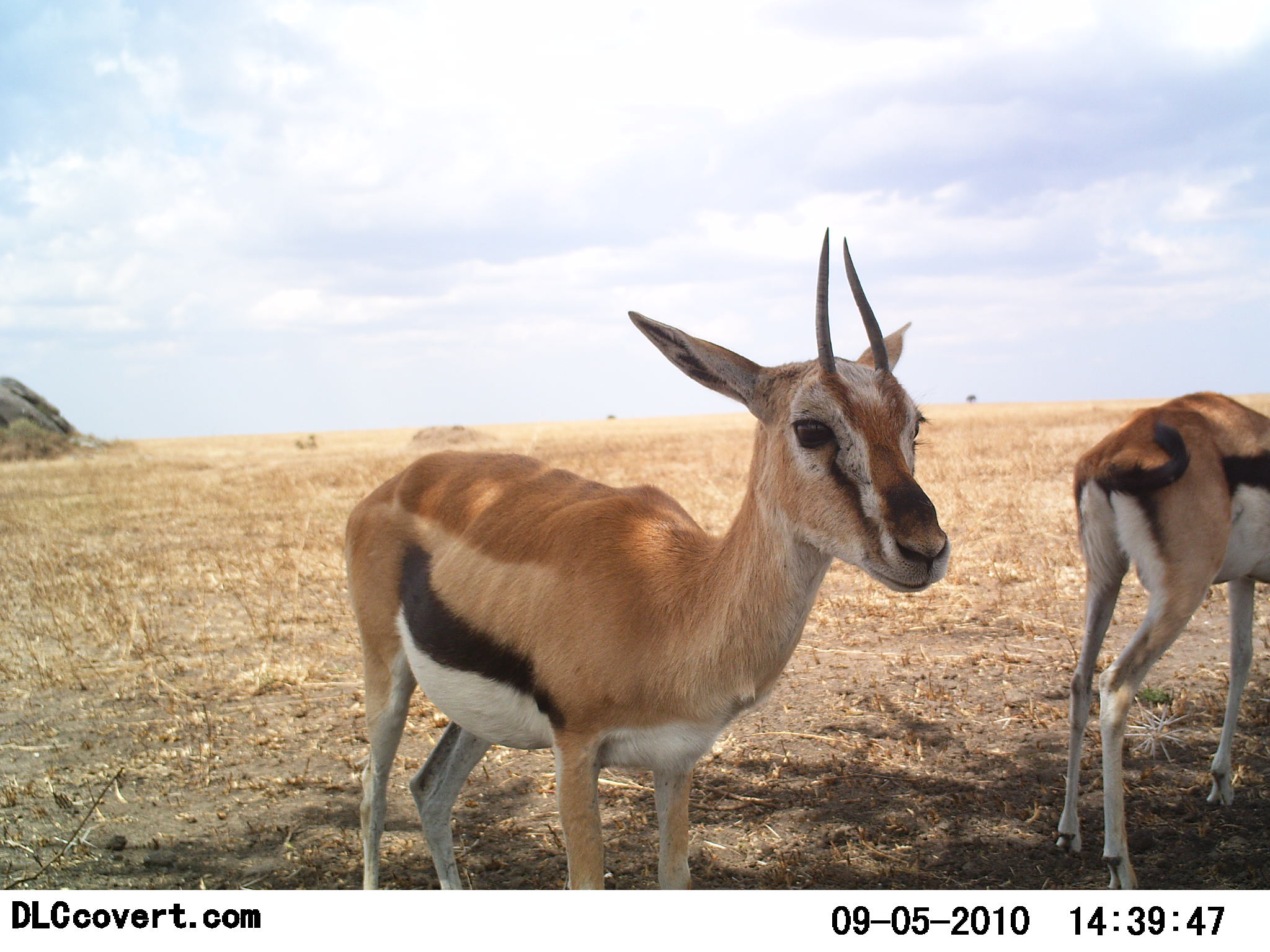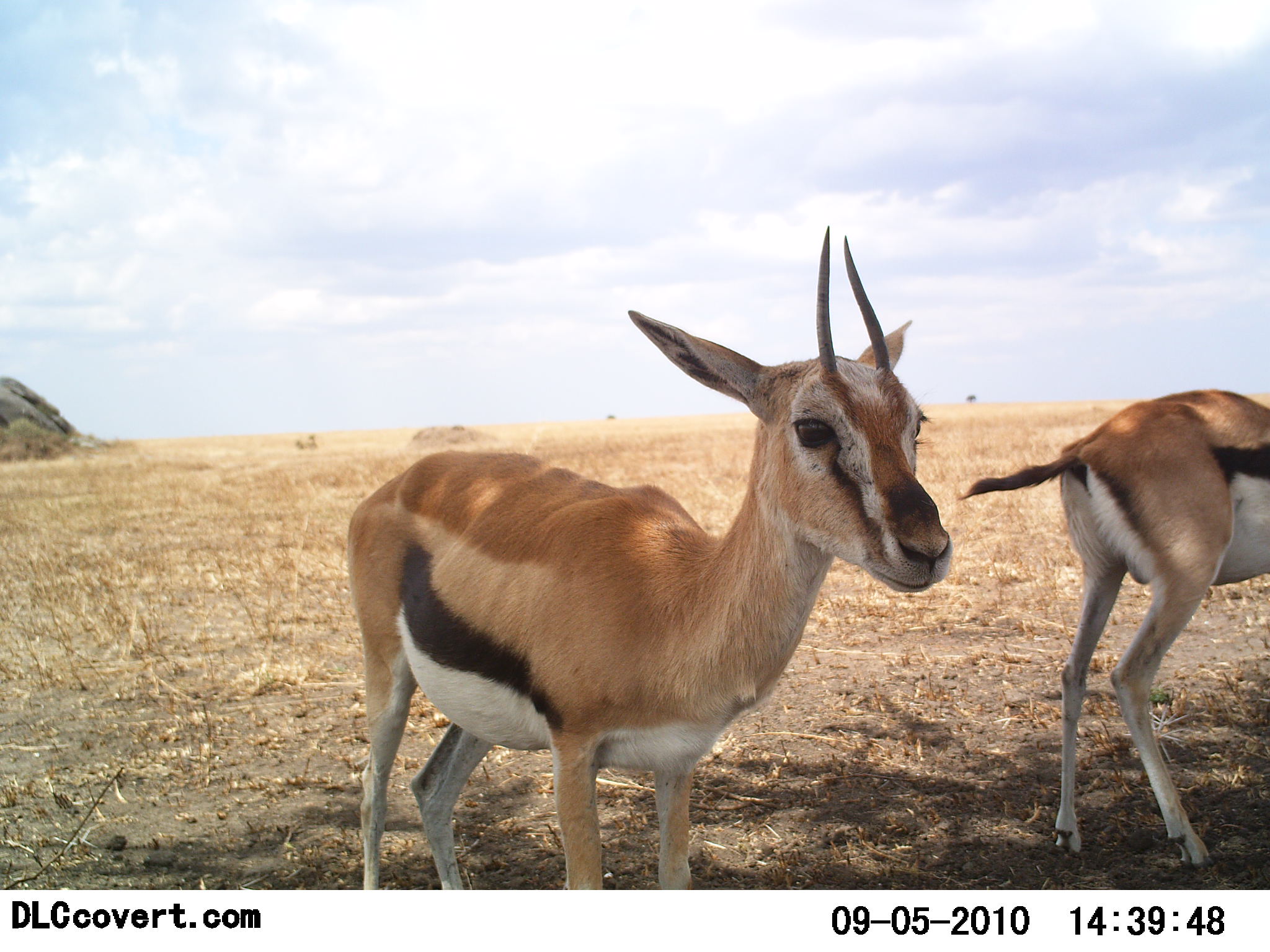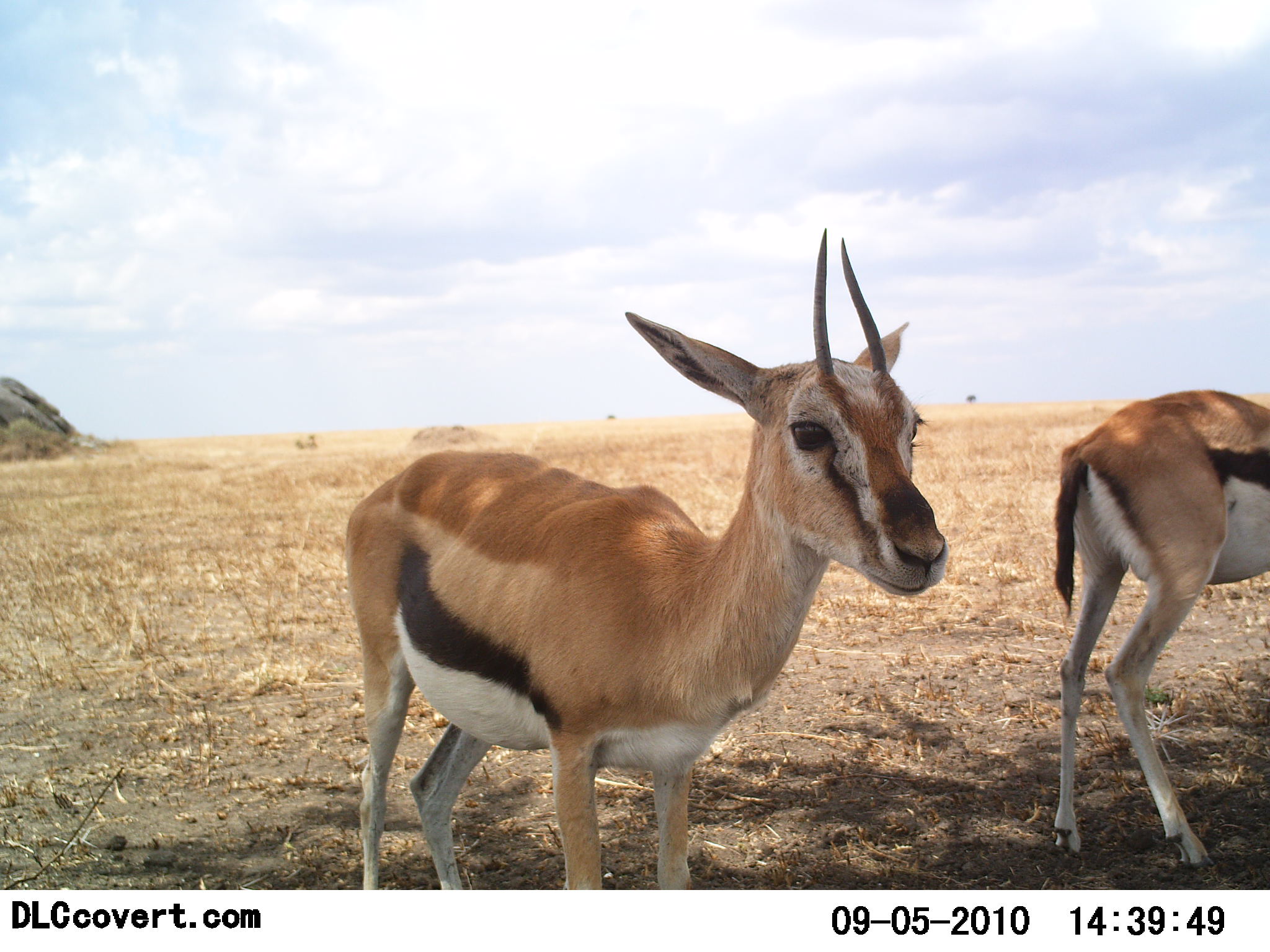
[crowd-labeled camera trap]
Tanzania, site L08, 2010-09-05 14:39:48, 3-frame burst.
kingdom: Animalia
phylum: Chordata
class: Mammalia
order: Artiodactyla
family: Bovidae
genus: Eudorcas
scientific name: Eudorcas thomsonii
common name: thomson's gazelle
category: gazellethomsons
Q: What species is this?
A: Gazellethomsons (thomson's gazelle) (Eudorcas thomsonii).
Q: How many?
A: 2.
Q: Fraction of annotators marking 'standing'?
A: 94%.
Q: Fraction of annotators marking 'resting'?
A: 0%.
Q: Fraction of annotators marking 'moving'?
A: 11%.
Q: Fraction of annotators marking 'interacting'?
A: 0%.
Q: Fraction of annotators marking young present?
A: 6%.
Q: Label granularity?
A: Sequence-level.